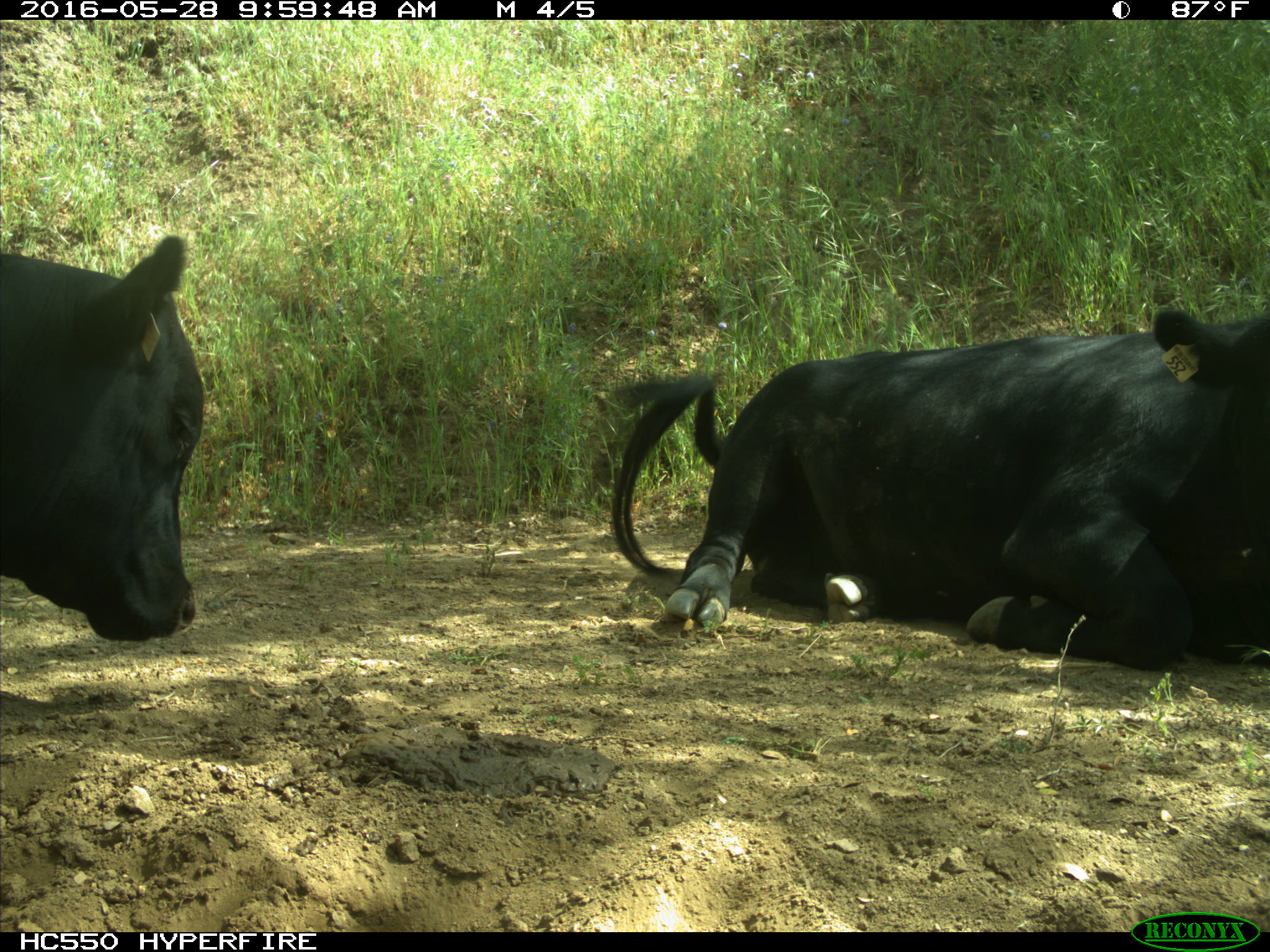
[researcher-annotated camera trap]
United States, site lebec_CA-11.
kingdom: Animalia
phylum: Chordata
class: Mammalia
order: Artiodactyla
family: Bovidae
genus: Bos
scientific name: Bos taurus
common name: domestic cow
Bos taurus (domestic cow).